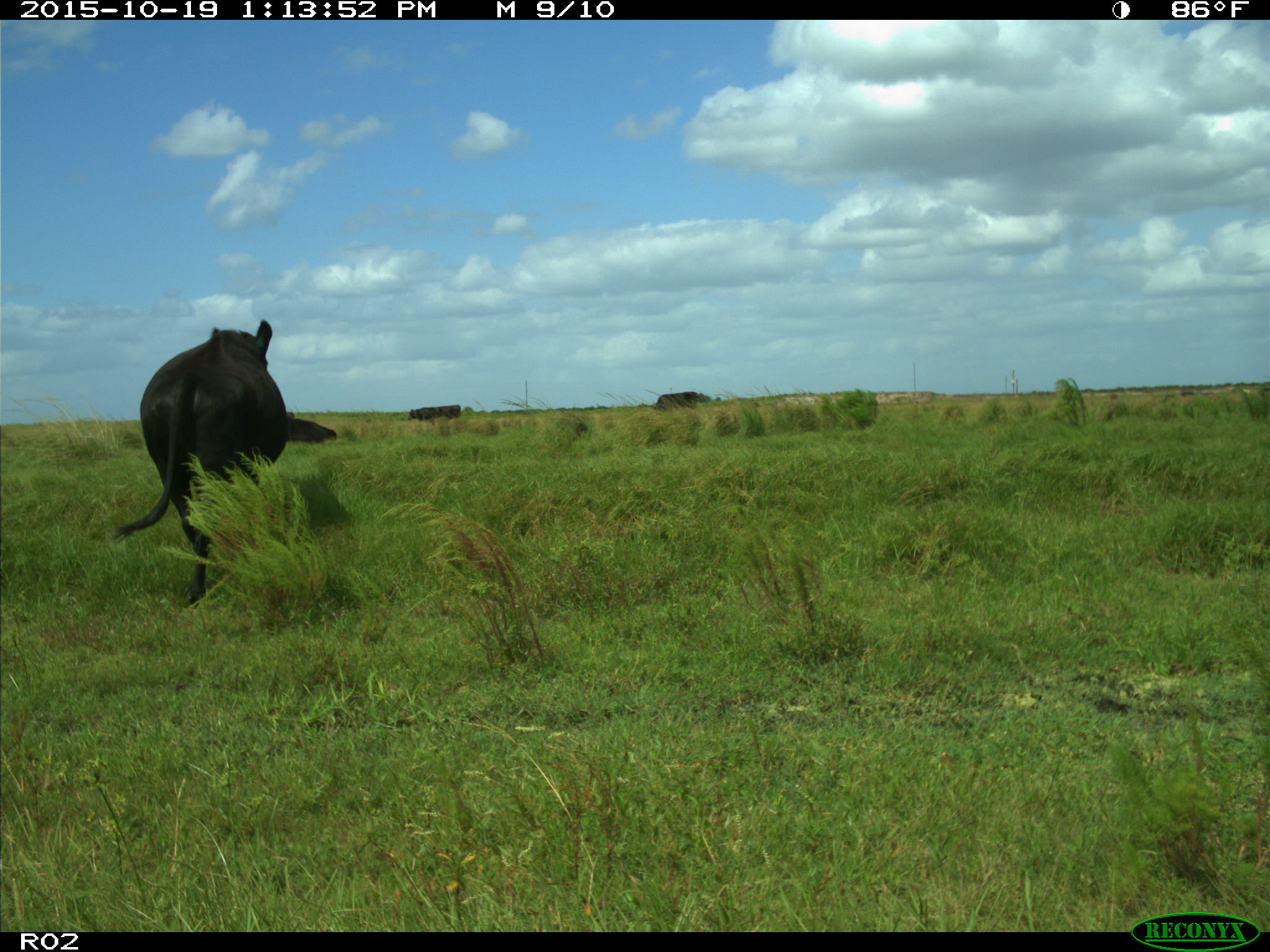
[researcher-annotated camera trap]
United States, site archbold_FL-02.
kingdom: Animalia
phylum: Chordata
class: Mammalia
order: Artiodactyla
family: Bovidae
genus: Bos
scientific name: Bos taurus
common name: domestic cow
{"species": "Bos taurus (domestic cow)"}